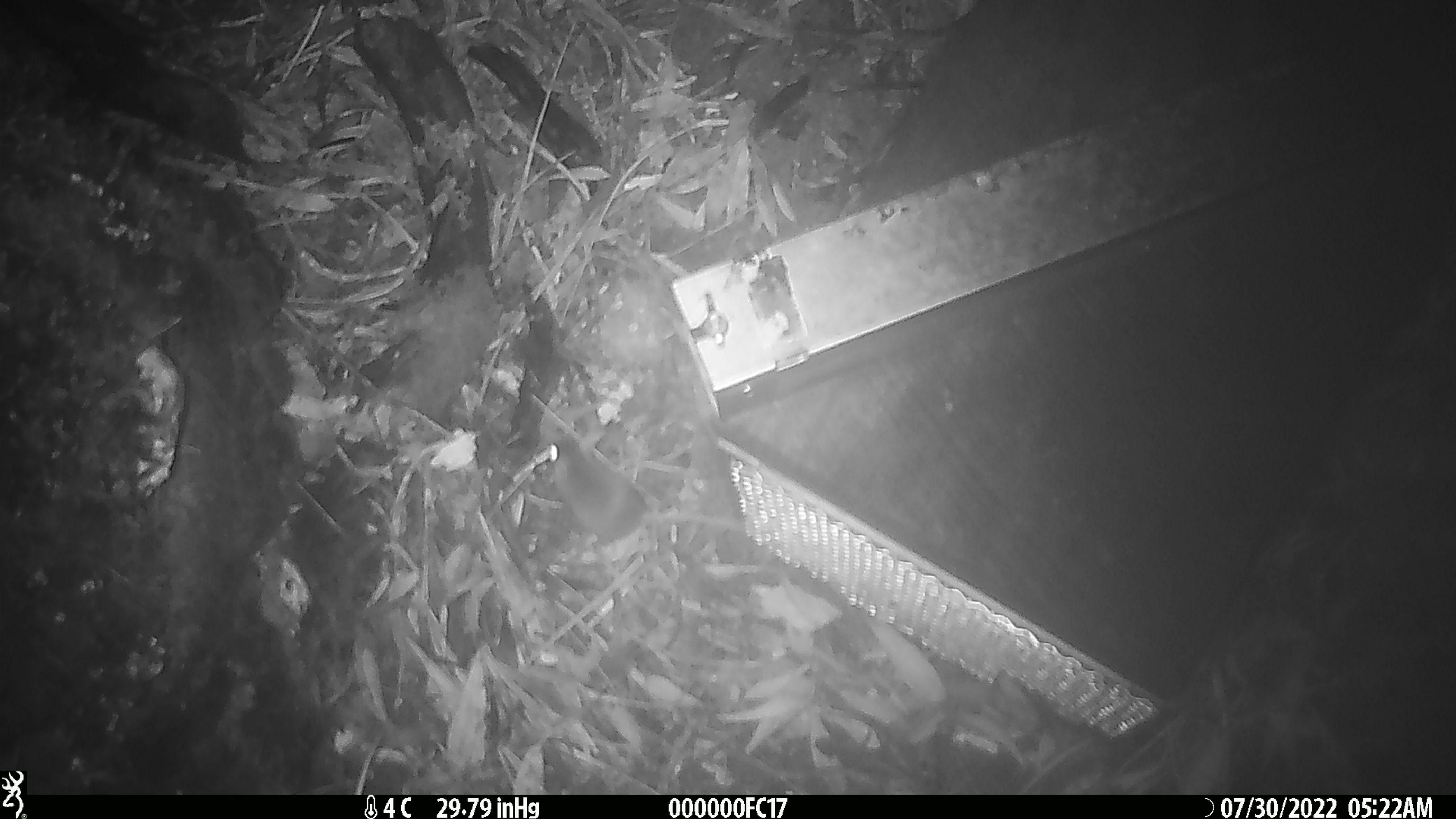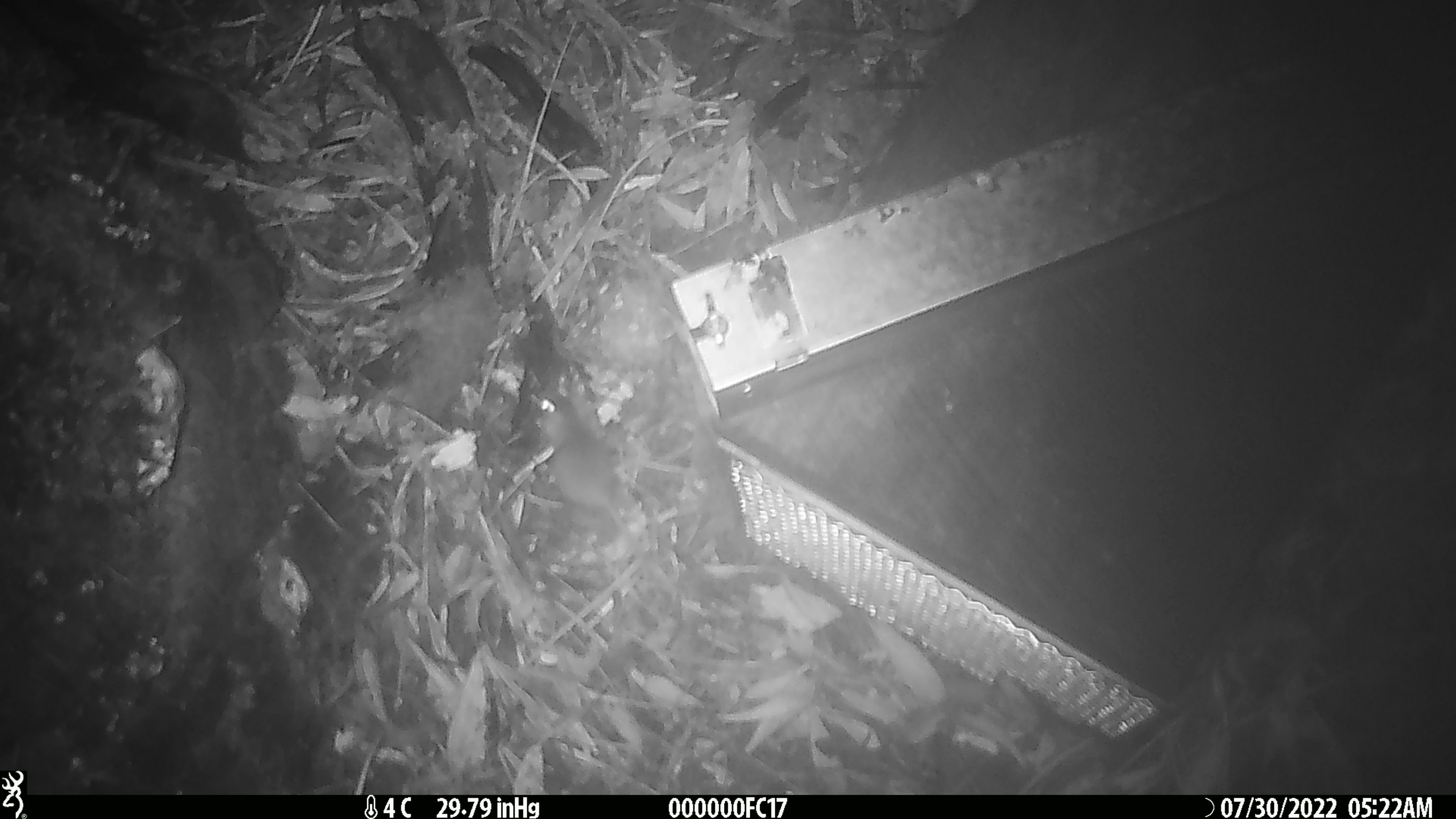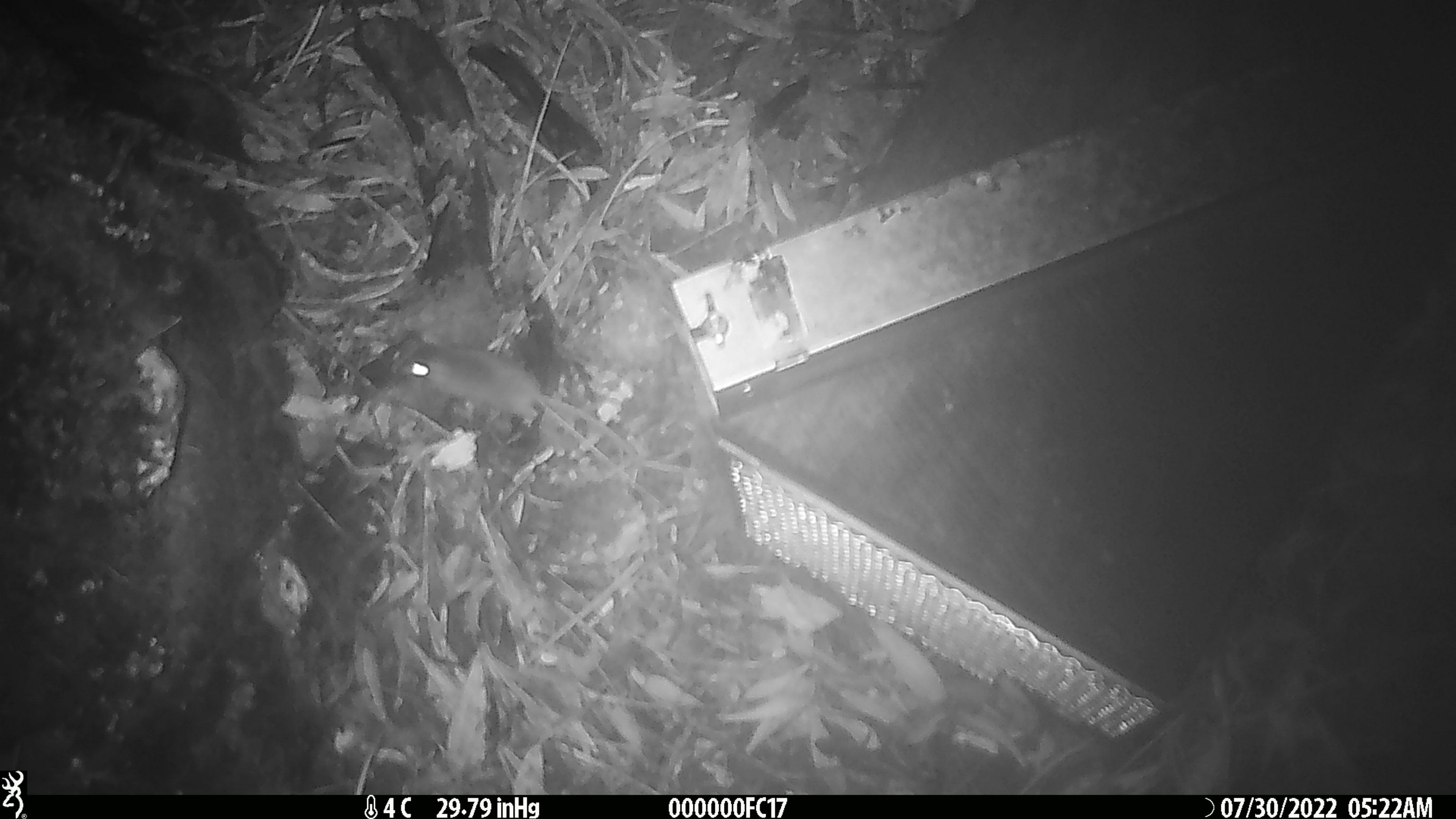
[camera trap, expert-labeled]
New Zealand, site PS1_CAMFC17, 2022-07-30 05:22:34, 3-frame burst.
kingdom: Animalia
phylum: Chordata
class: Mammalia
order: Rodentia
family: Muridae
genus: Mus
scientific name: Mus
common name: mouse